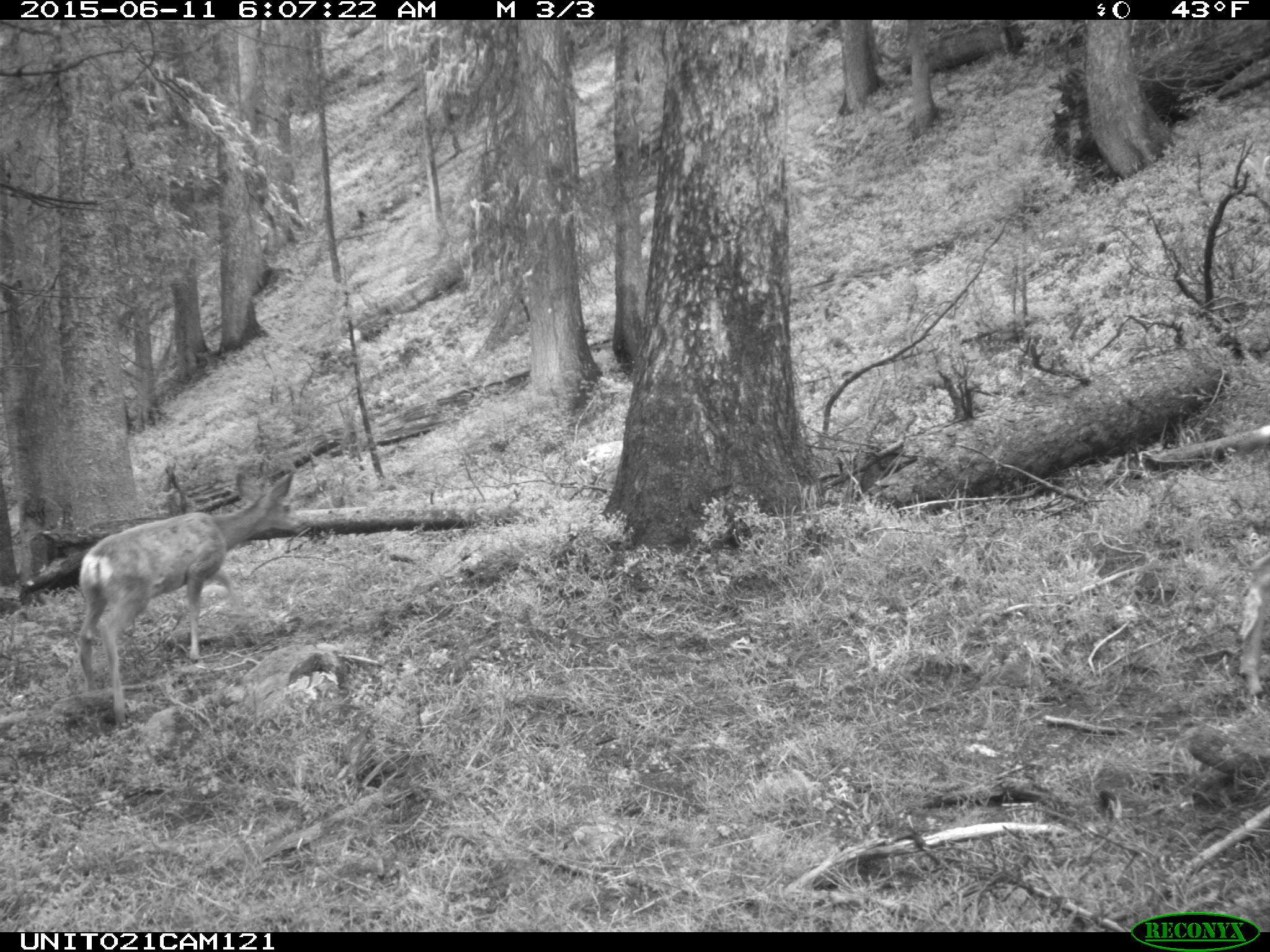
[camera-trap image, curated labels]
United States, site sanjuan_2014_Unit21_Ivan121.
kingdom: Animalia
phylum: Chordata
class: Mammalia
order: Artiodactyla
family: Cervidae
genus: Odocoileus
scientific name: Odocoileus hemionus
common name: mule deer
Odocoileus hemionus (mule deer).